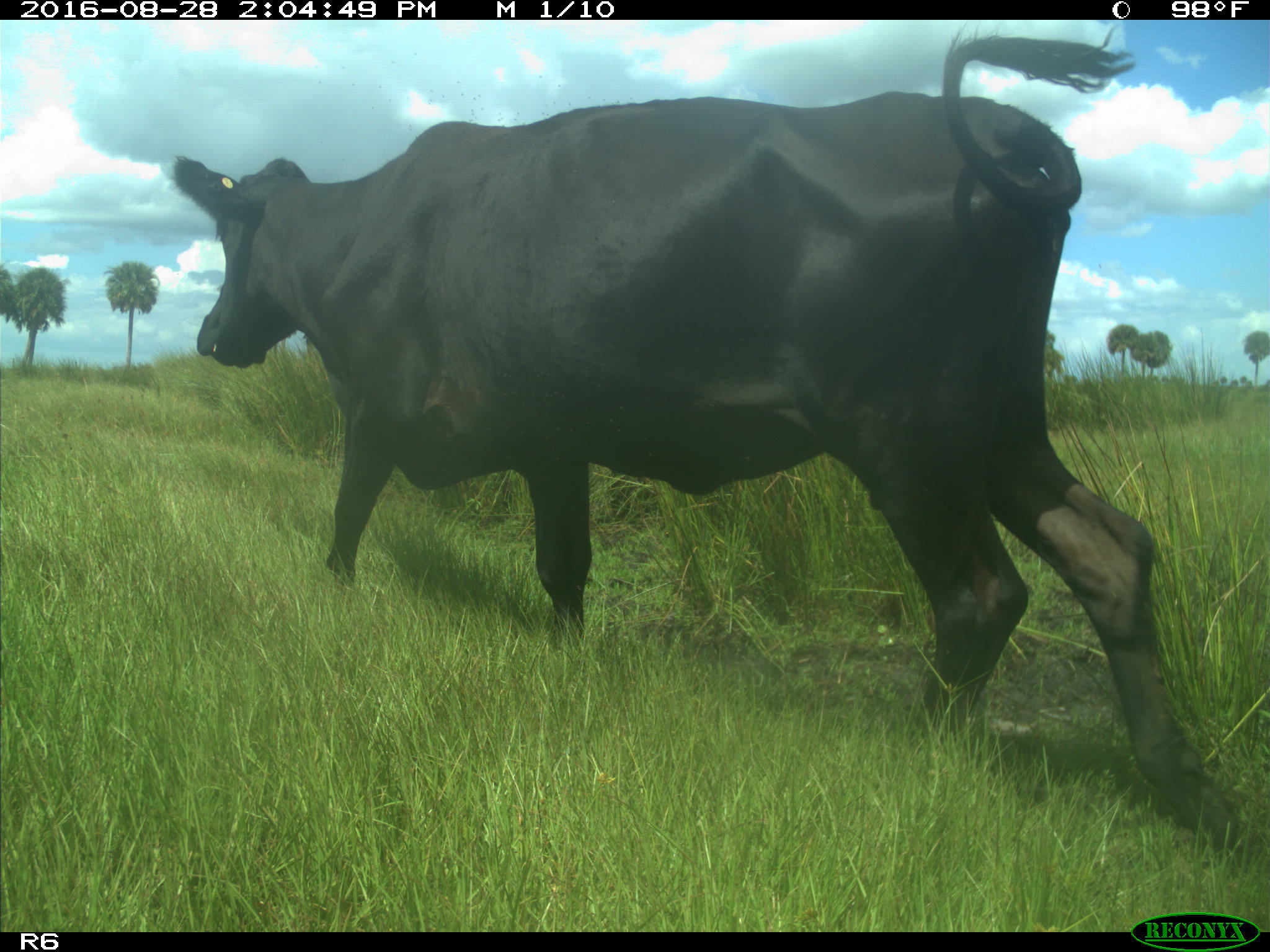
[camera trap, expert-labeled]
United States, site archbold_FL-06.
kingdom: Animalia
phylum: Chordata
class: Mammalia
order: Artiodactyla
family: Bovidae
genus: Bos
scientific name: Bos taurus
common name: domestic cow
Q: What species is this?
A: Bos taurus (domestic cow).